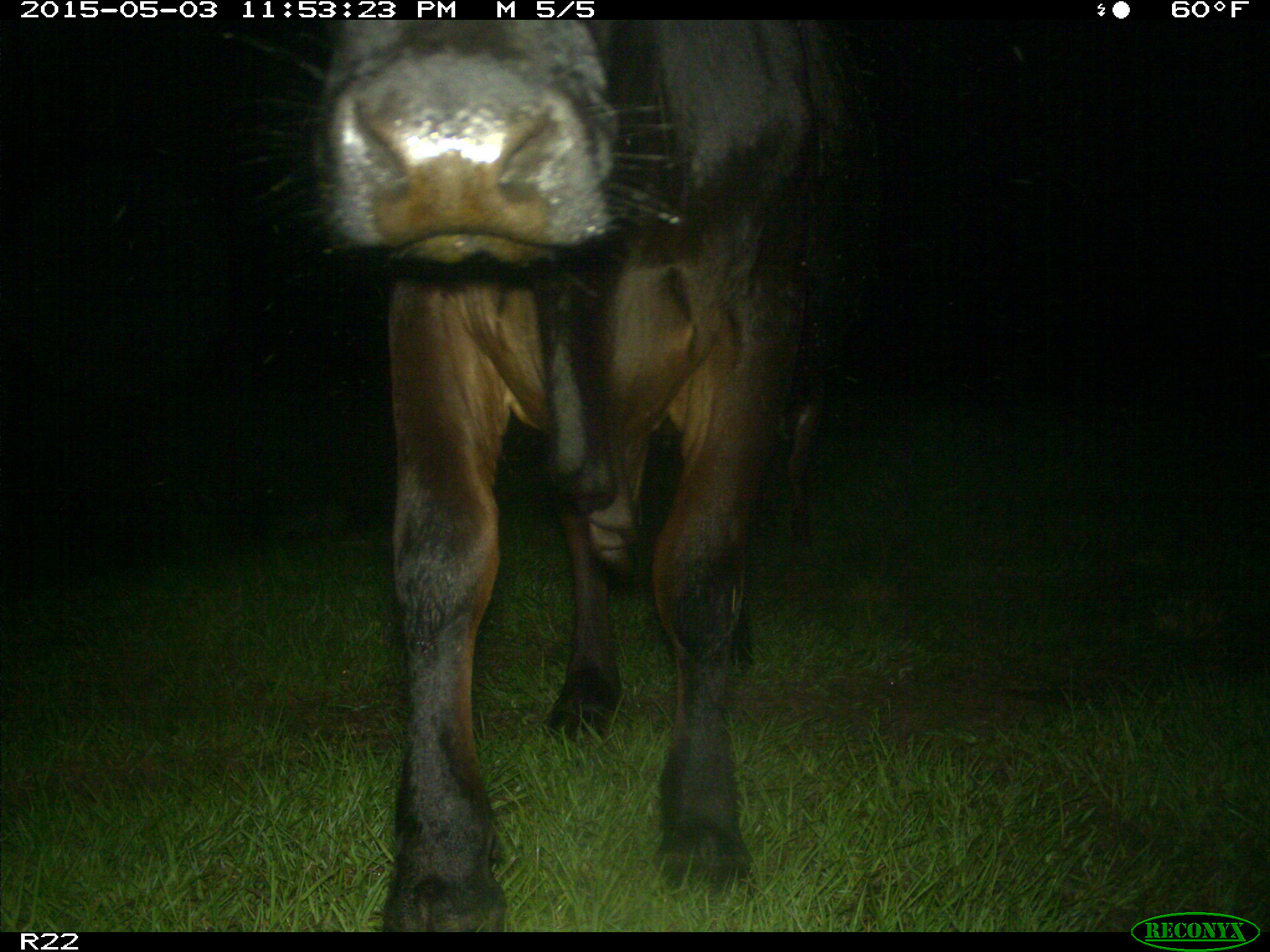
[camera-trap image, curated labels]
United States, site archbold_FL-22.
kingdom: Animalia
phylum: Chordata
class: Mammalia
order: Artiodactyla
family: Bovidae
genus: Bos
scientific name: Bos taurus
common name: domestic cow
Bos taurus (domestic cow).